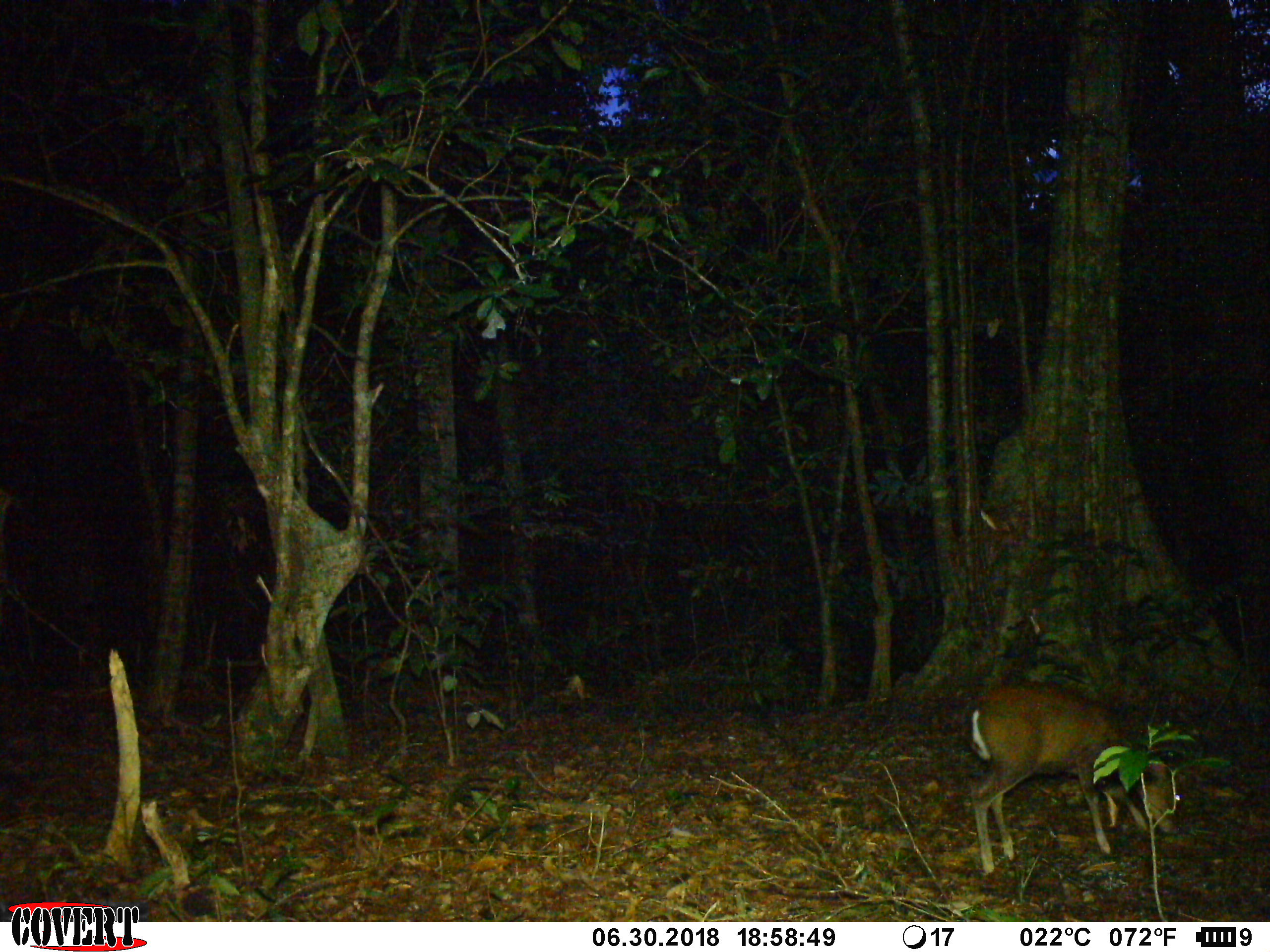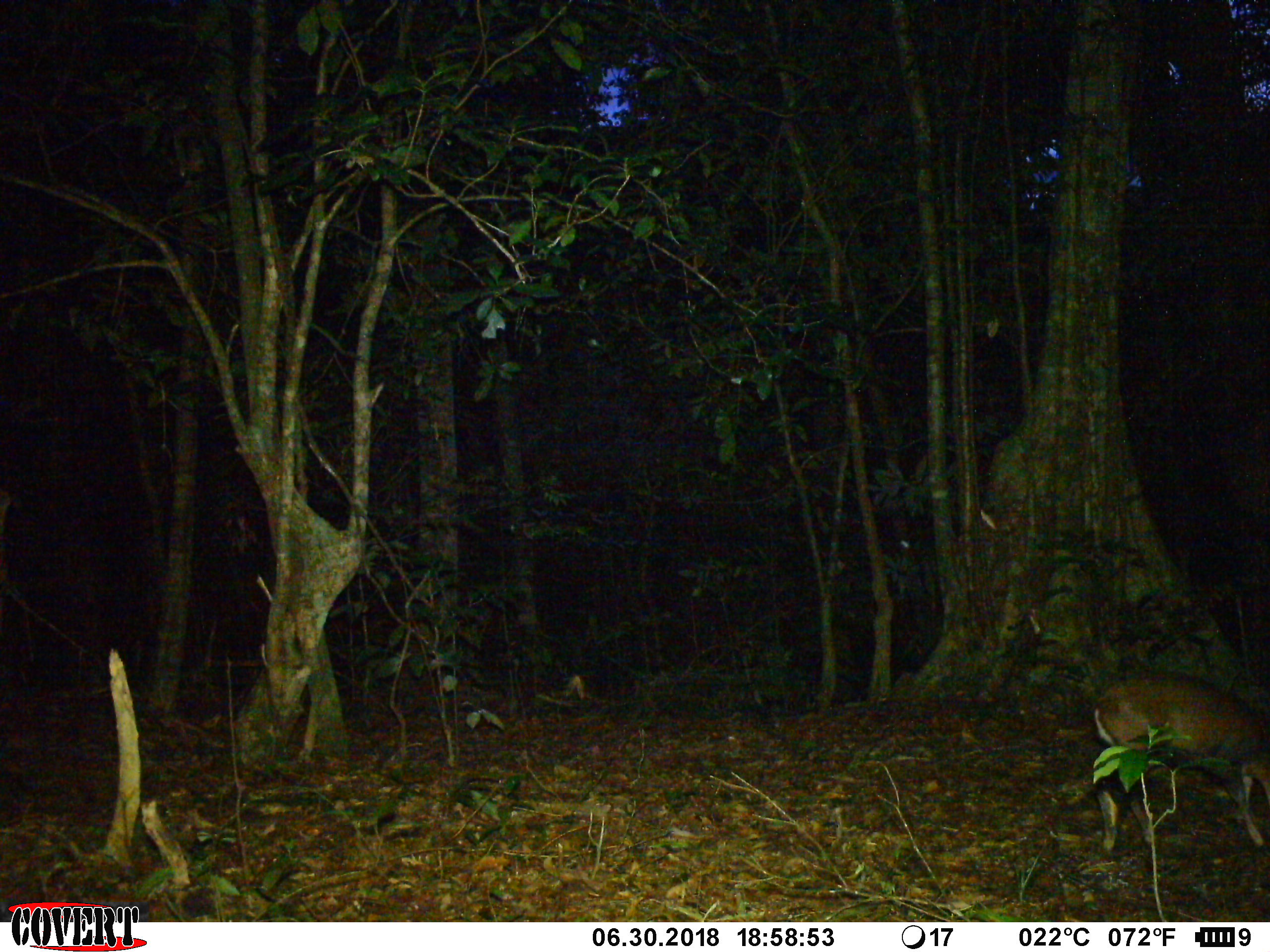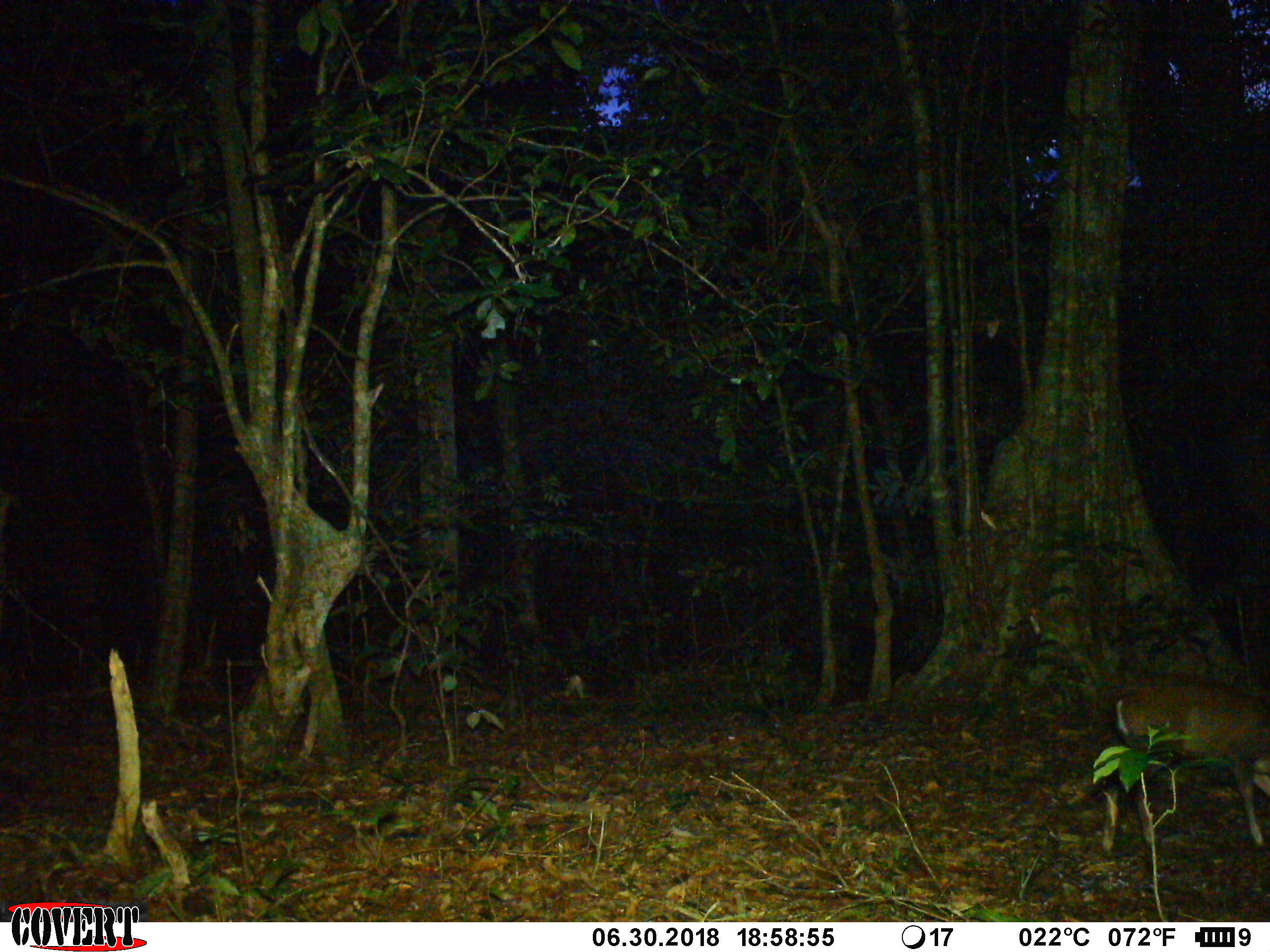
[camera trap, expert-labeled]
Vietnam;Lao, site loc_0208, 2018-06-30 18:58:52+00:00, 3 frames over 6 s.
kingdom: Animalia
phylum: Chordata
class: Mammalia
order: Artiodactyla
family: Cervidae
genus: Muntiacus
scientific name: Muntiacus rooseveltorum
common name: roosevelt's muntjac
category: roosevelts muntjac group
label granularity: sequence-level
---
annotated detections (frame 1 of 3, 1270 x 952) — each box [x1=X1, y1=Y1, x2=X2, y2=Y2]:
roosevelts muntjac group: [x1=962, y1=681, x2=1183, y2=876]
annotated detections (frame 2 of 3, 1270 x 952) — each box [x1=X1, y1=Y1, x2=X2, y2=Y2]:
roosevelts muntjac group: [x1=1091, y1=669, x2=1270, y2=851]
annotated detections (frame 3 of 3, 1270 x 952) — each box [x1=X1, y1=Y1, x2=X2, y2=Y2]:
roosevelts muntjac group: [x1=1097, y1=670, x2=1270, y2=857]